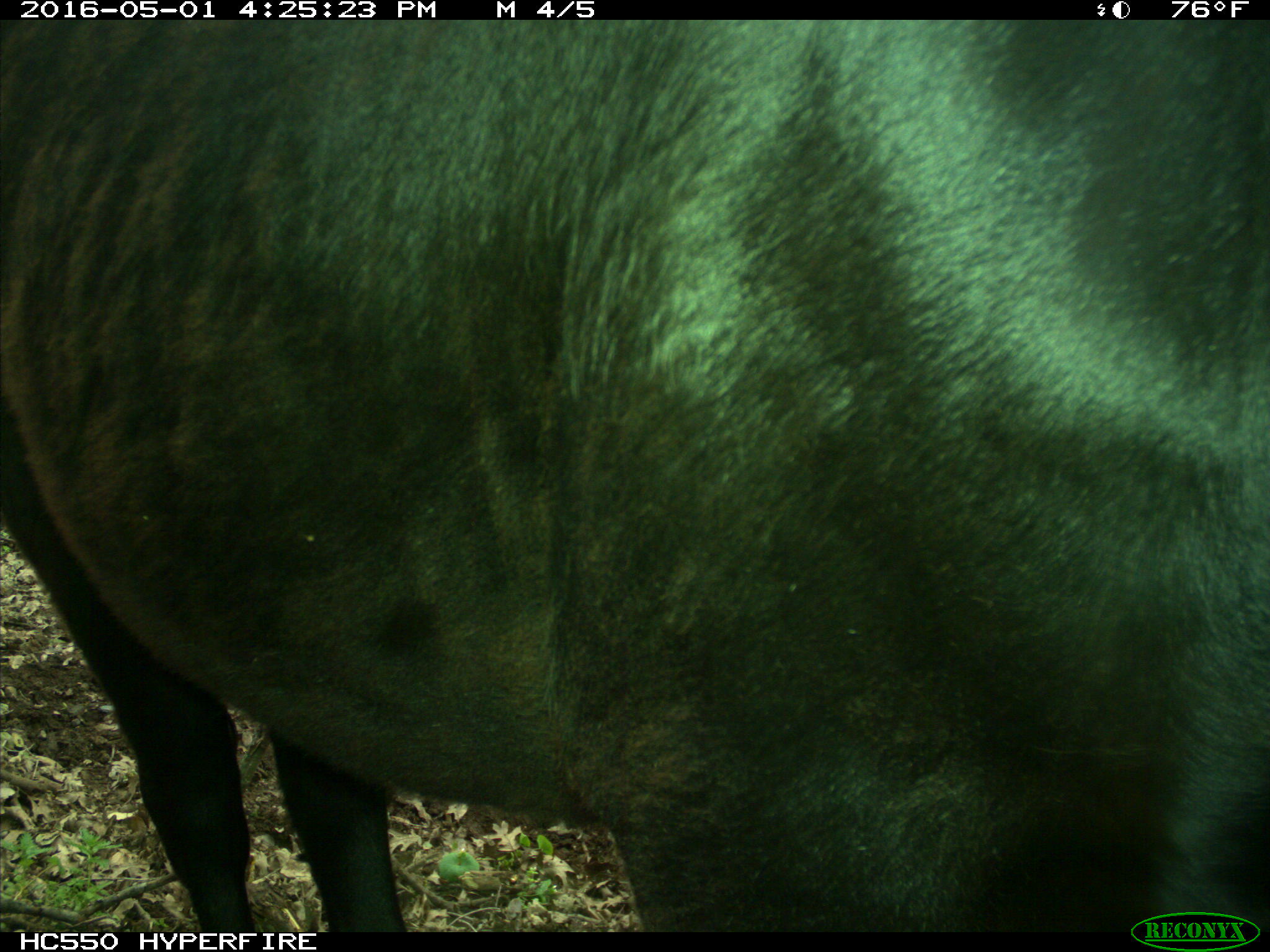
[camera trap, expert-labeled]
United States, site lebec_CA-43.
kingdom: Animalia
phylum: Chordata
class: Mammalia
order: Artiodactyla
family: Bovidae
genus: Bos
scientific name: Bos taurus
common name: domestic cow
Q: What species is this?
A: Bos taurus (domestic cow).